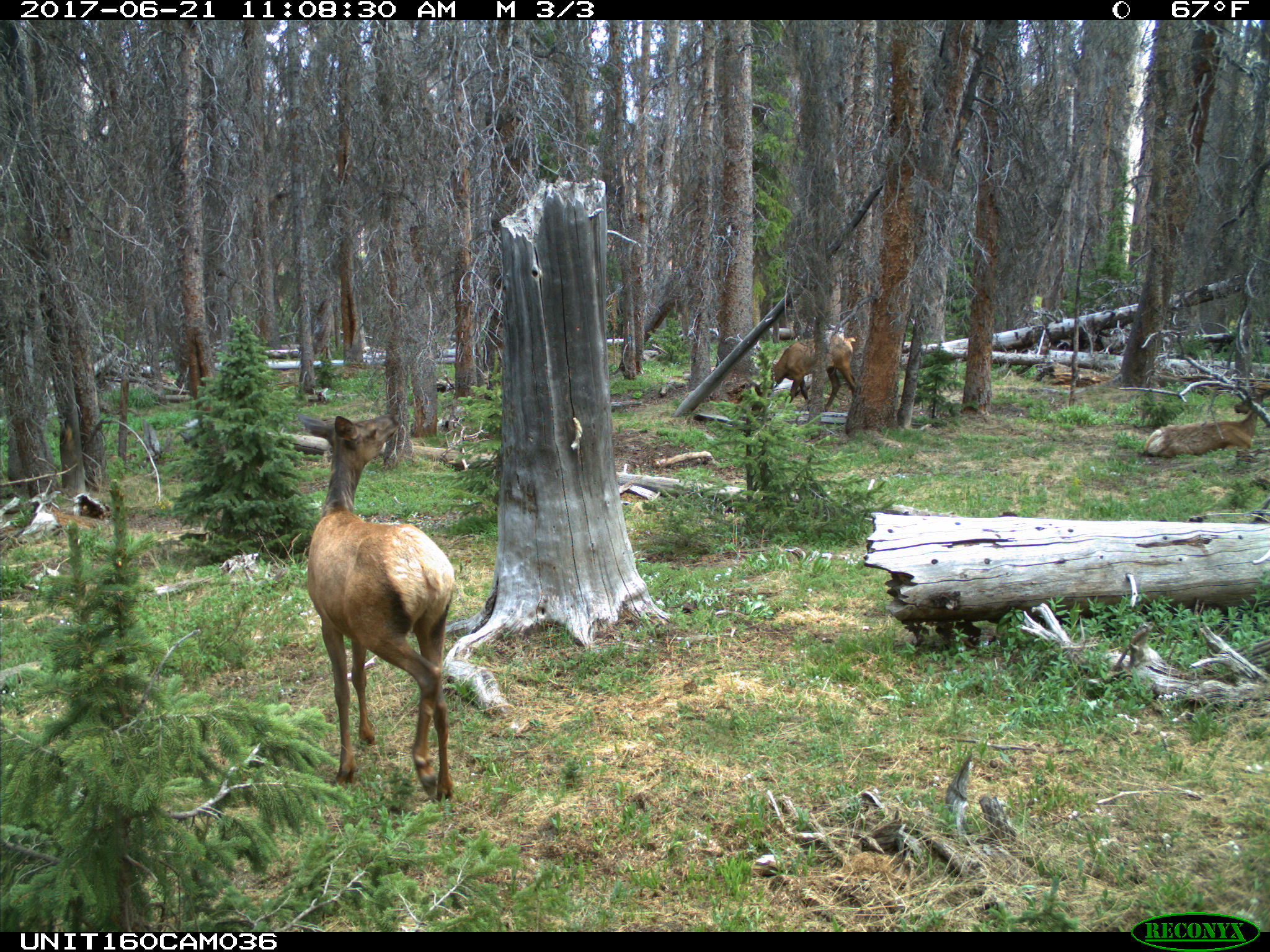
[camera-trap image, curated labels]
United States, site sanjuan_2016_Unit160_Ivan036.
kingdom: Animalia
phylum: Chordata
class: Mammalia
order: Artiodactyla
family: Cervidae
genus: Cervus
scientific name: Cervus elaphus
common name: red deer